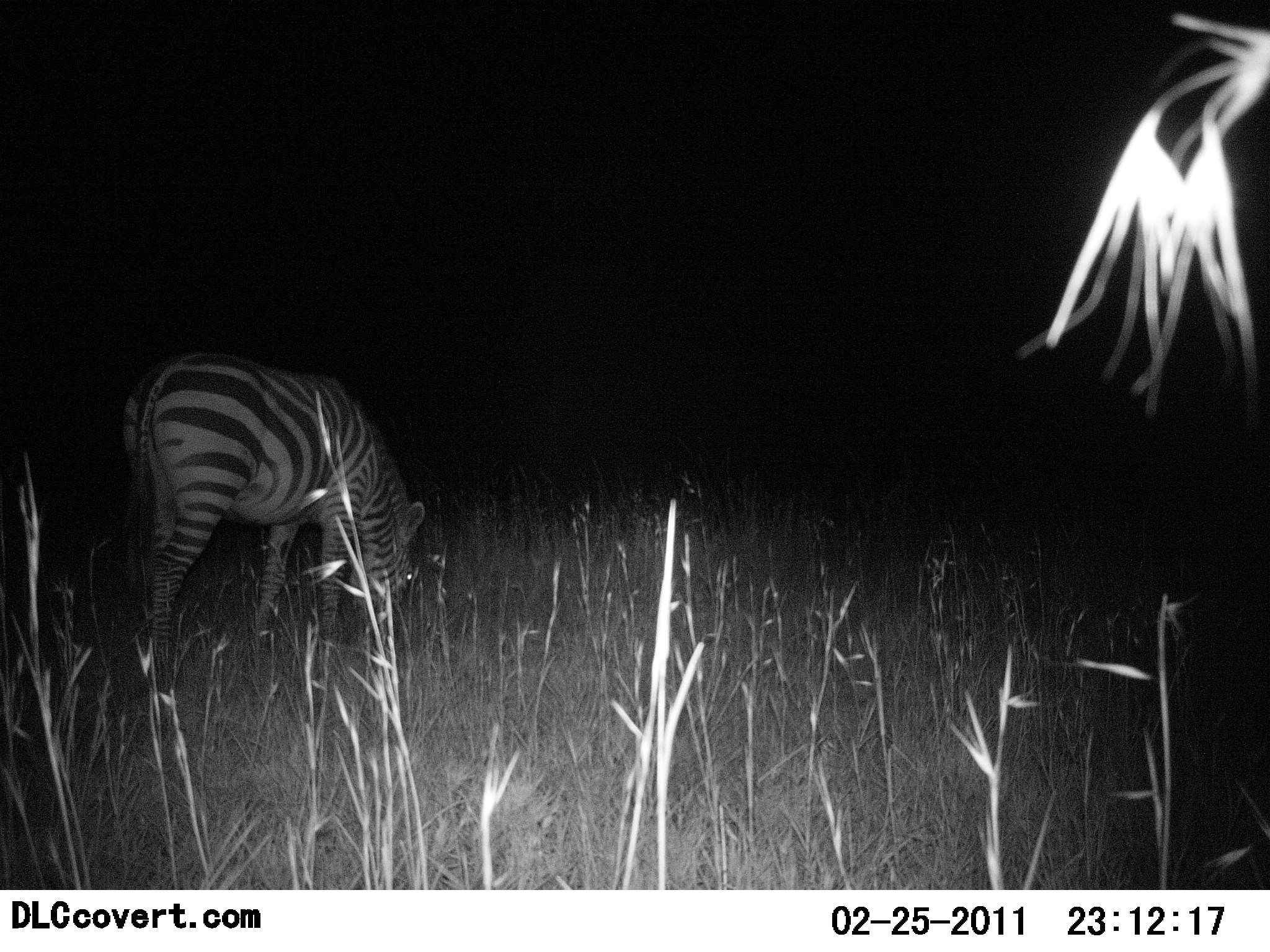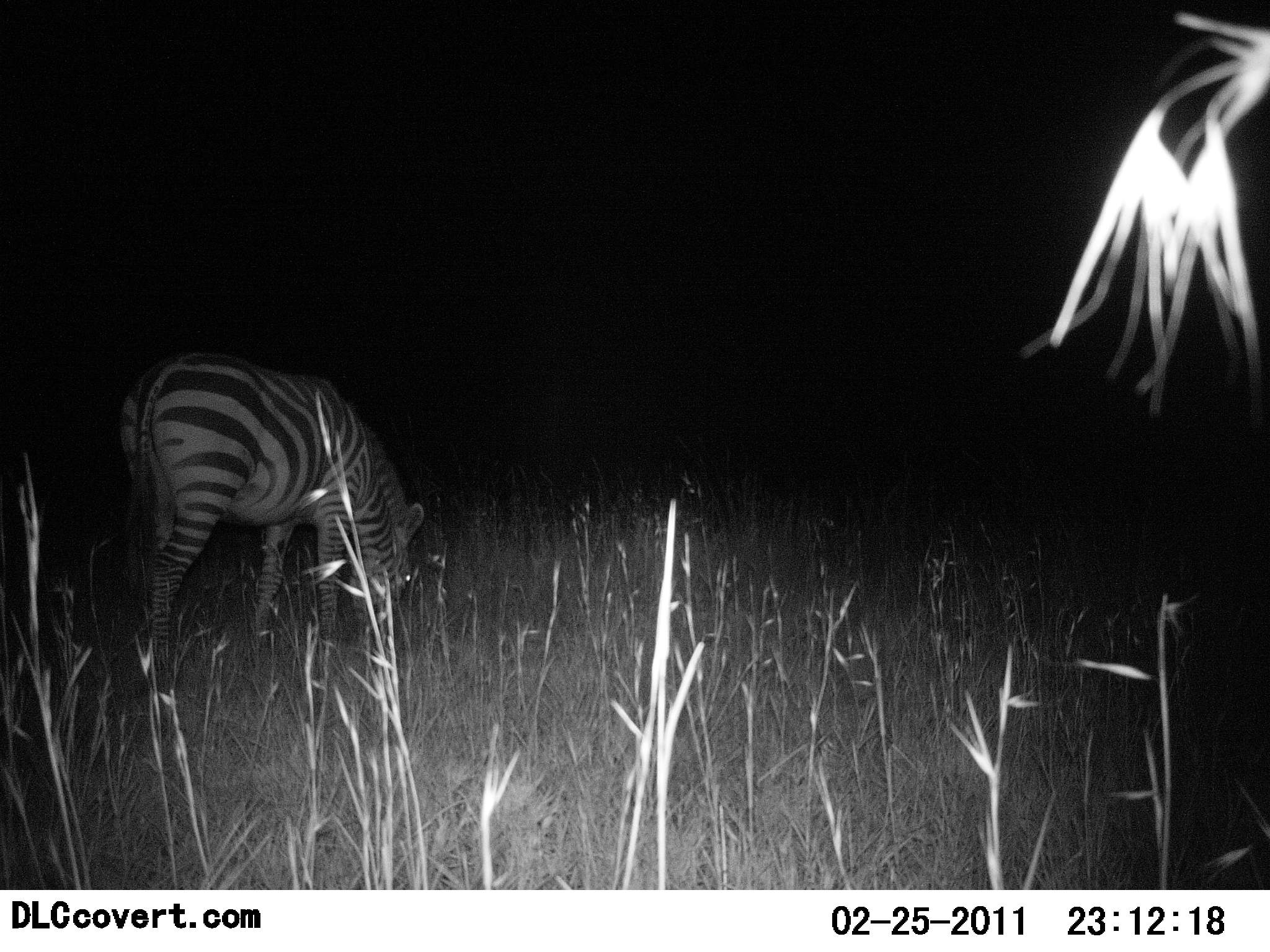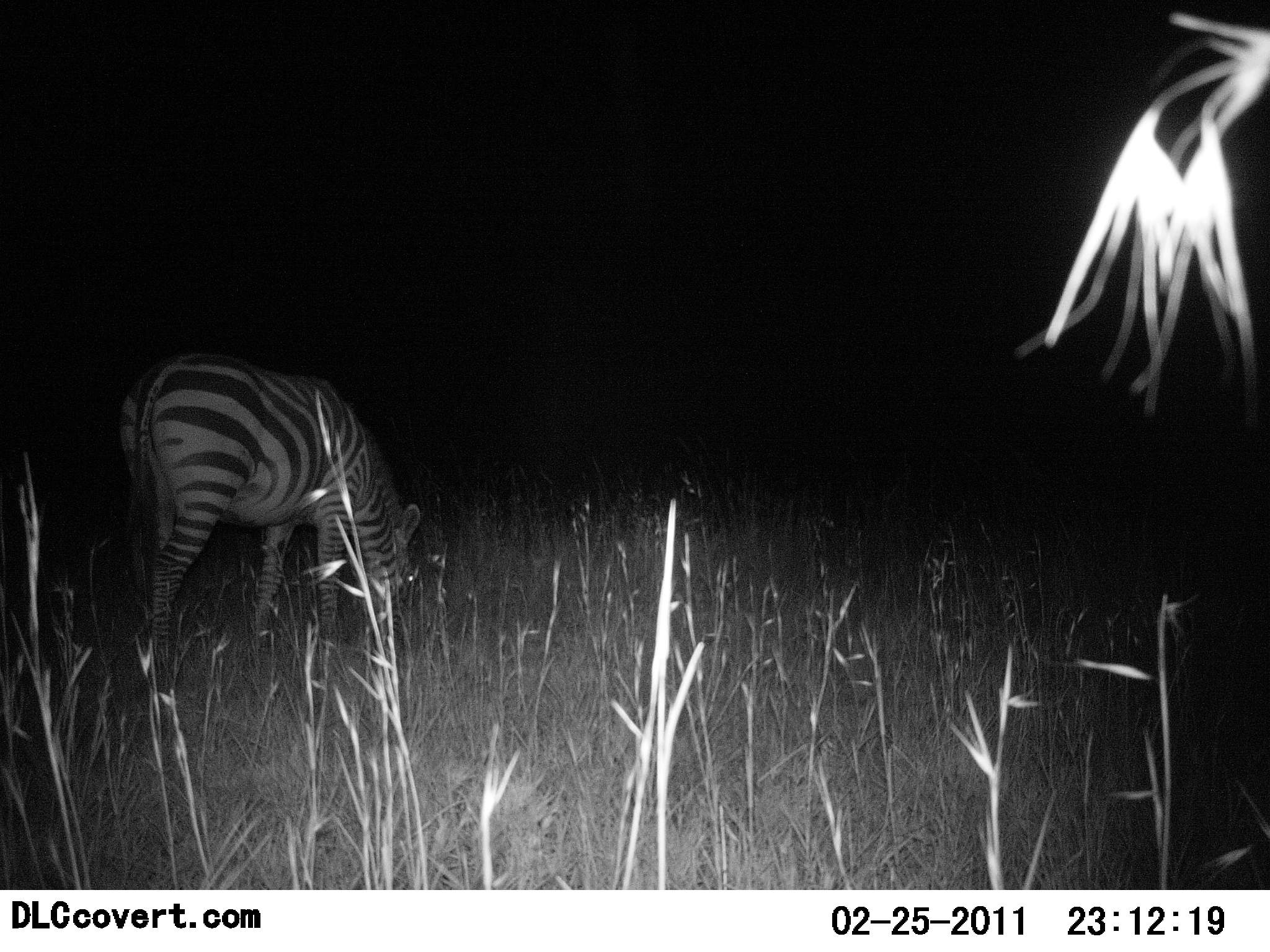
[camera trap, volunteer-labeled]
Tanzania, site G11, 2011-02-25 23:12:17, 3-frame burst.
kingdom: Animalia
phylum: Chordata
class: Mammalia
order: Perissodactyla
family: Equidae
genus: Equus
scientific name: Equus quagga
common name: plains zebra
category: zebra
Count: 1.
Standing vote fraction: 18%.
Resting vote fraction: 0%.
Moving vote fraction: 0%.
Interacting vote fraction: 0%.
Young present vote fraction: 0%.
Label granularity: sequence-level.